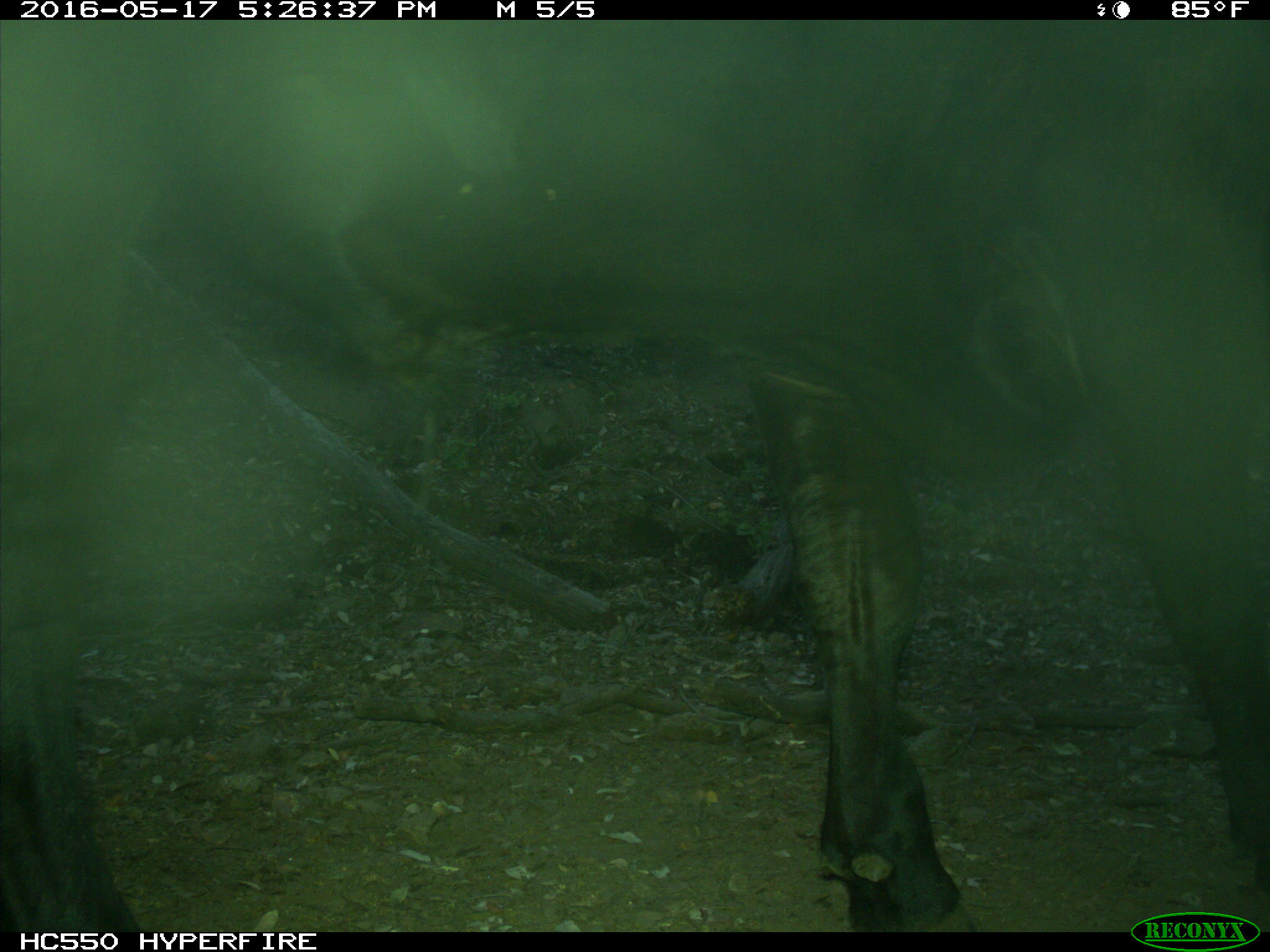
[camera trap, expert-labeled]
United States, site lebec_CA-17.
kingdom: Animalia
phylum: Chordata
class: Mammalia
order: Artiodactyla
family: Bovidae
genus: Bos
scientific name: Bos taurus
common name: domestic cow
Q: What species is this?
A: Bos taurus (domestic cow).